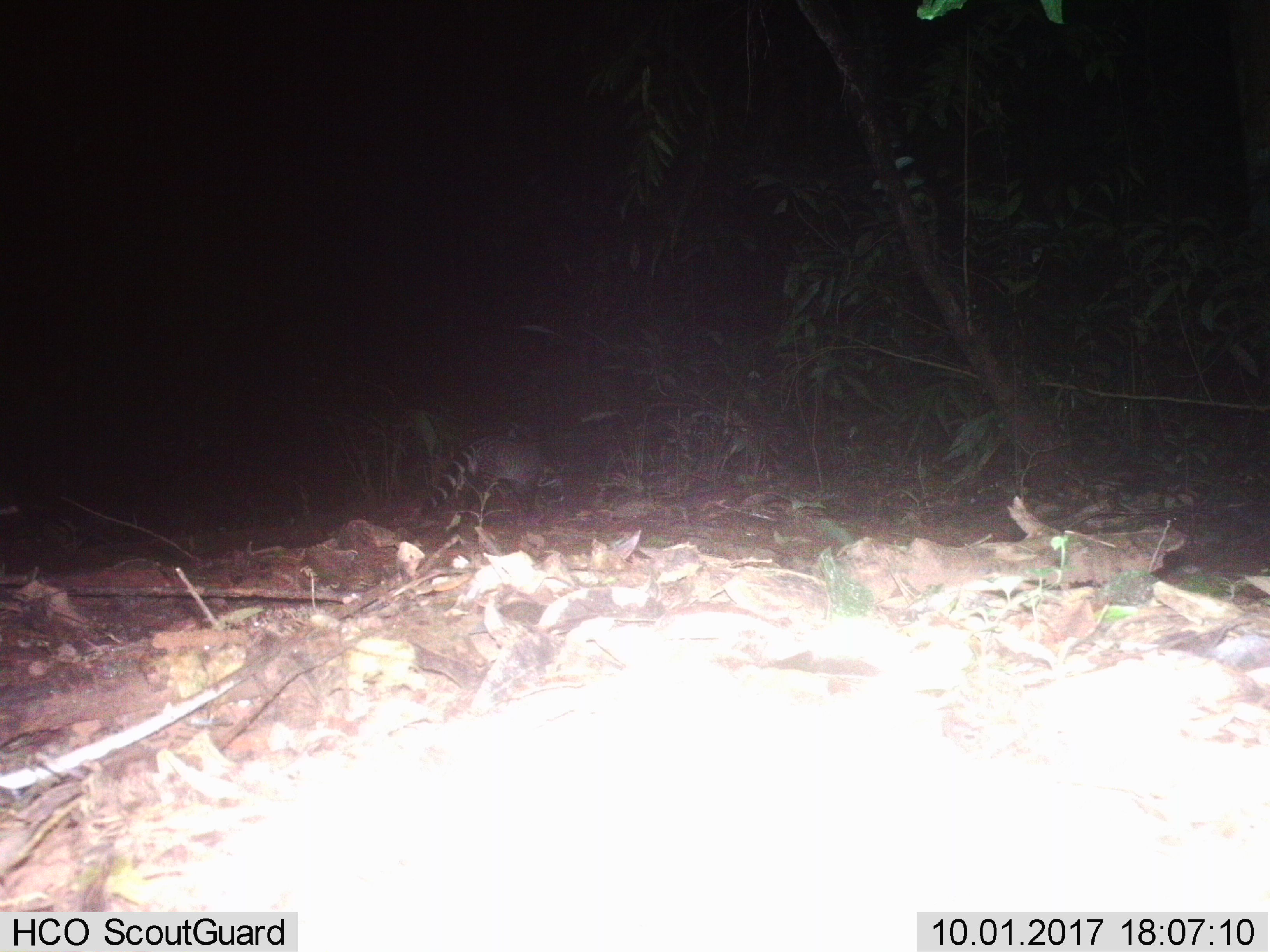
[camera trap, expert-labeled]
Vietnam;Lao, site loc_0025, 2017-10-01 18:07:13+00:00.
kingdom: Animalia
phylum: Chordata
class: Mammalia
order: Carnivora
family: Viverridae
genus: Viverra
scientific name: Viverra zibetha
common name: large indian civet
Large indian civet (Viverra zibetha). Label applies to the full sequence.